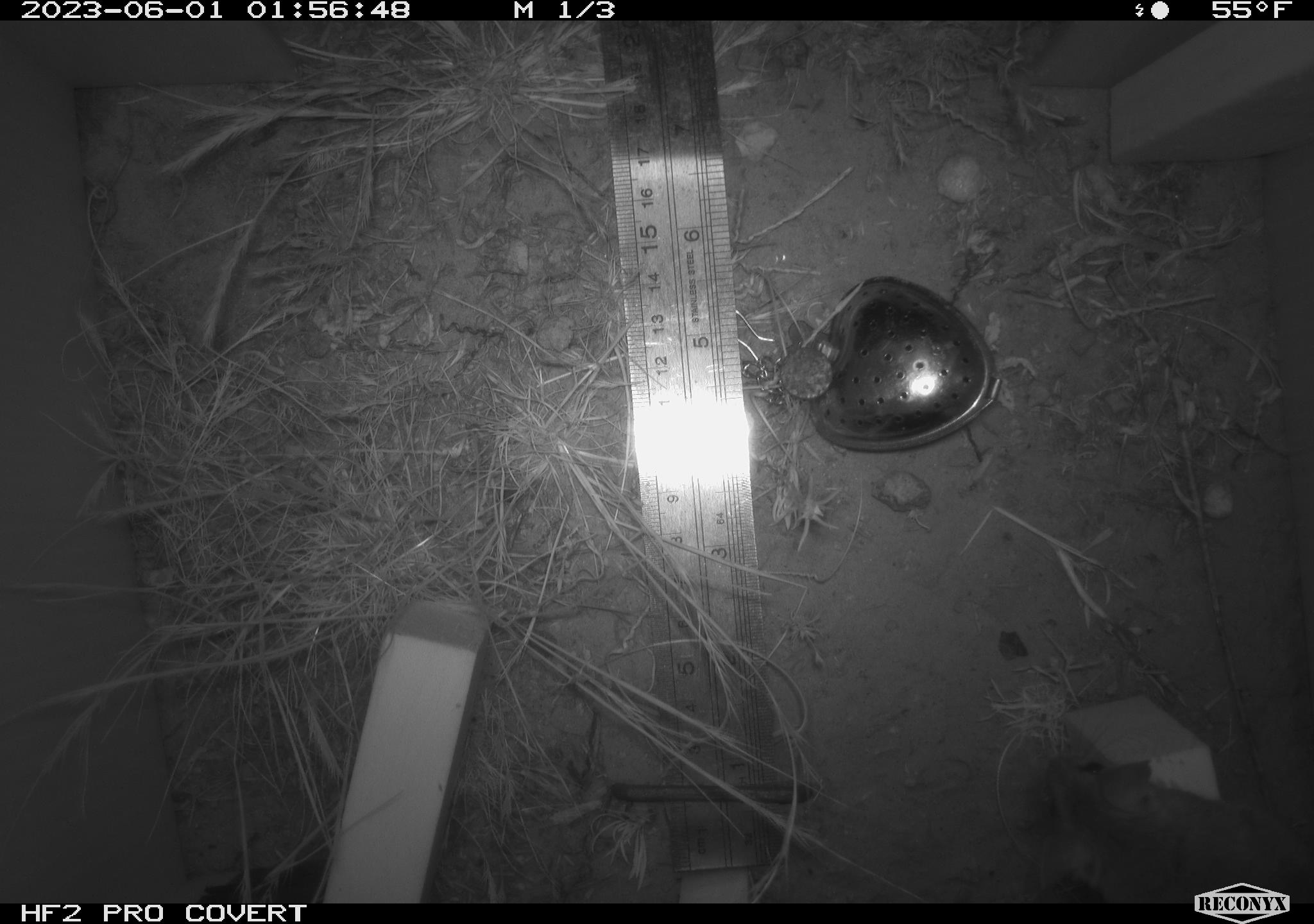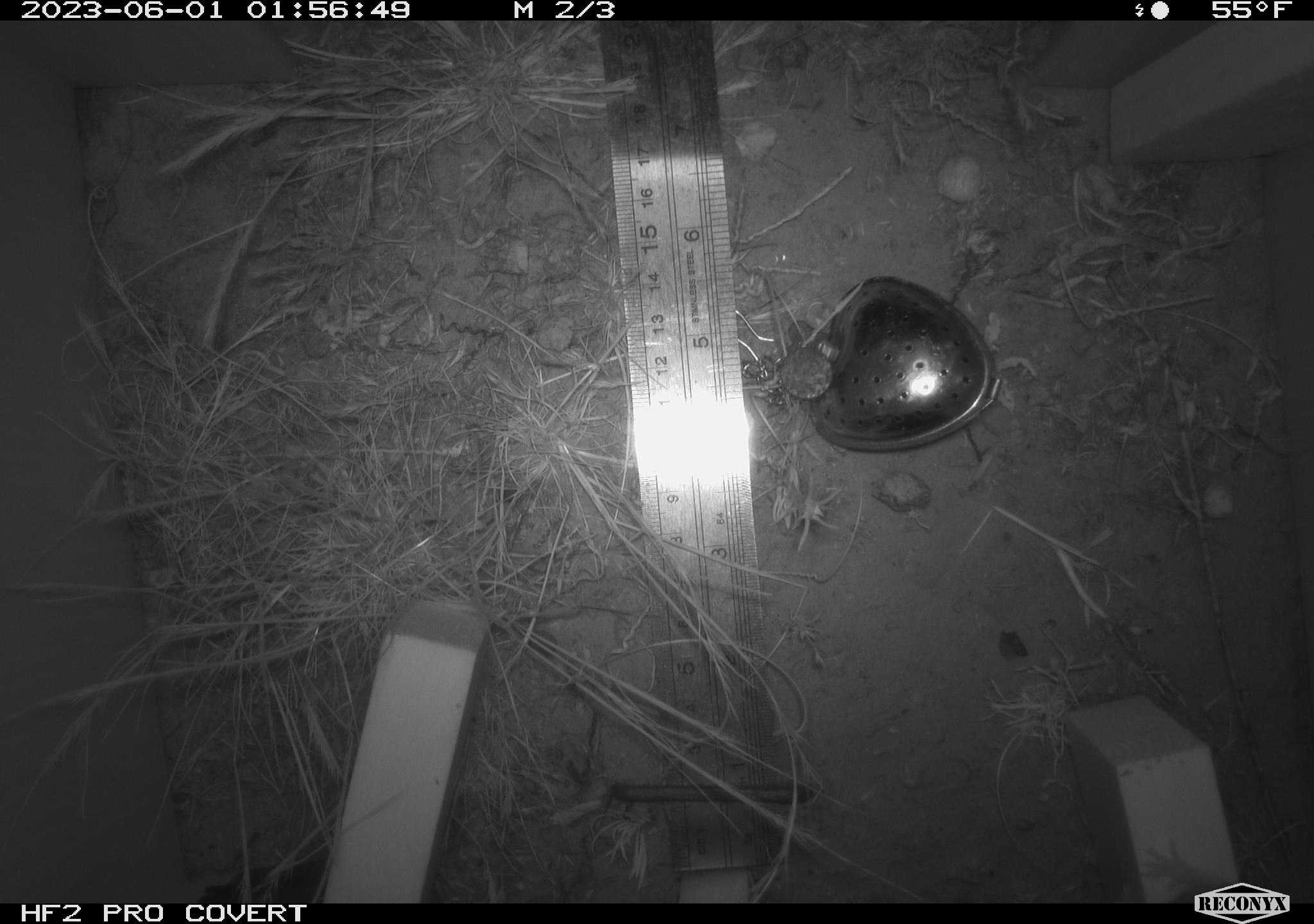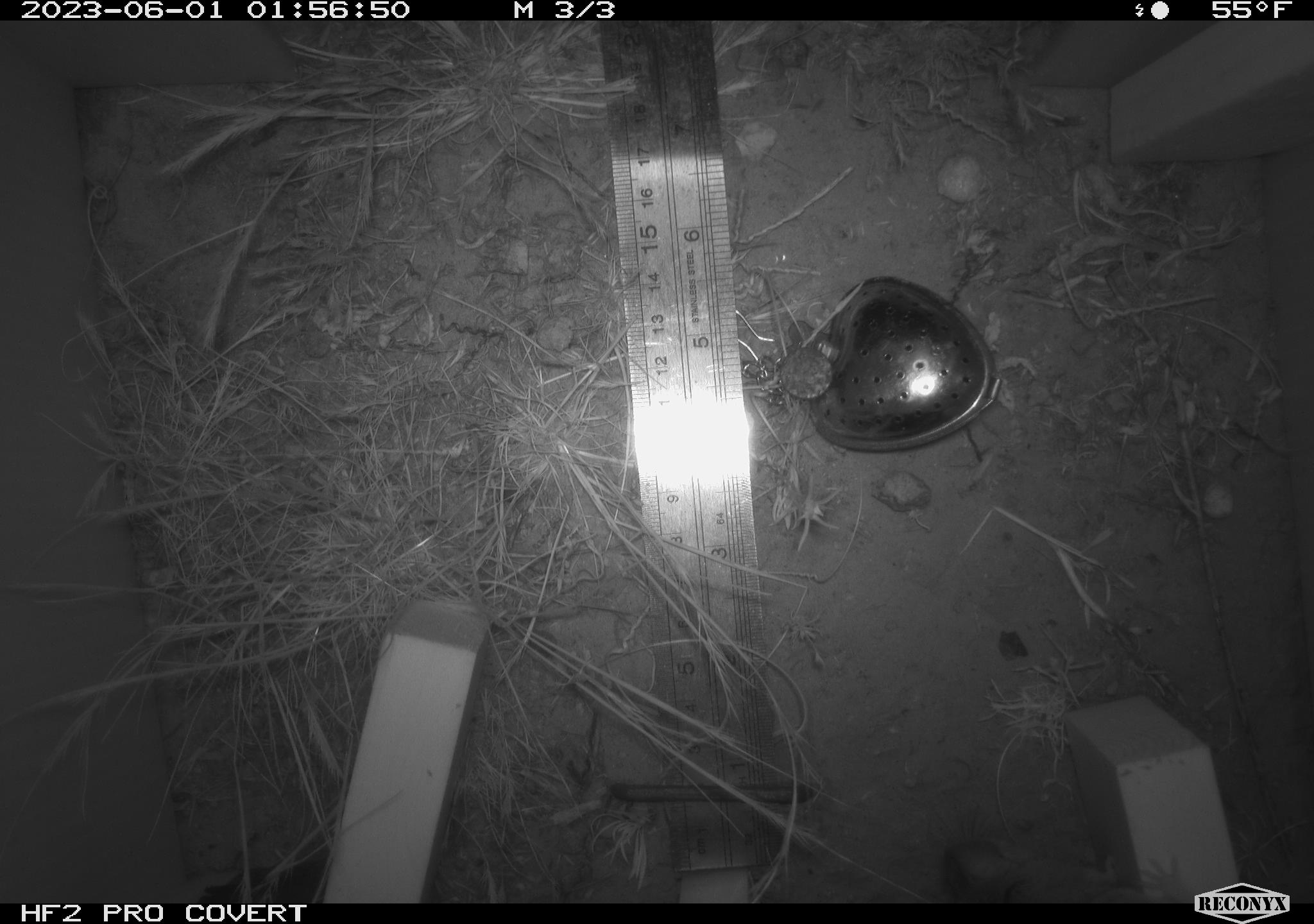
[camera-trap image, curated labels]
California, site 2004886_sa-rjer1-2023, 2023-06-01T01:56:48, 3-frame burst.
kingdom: Animalia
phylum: Chordata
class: Mammalia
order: Rodentia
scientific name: Rodentia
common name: mouse species